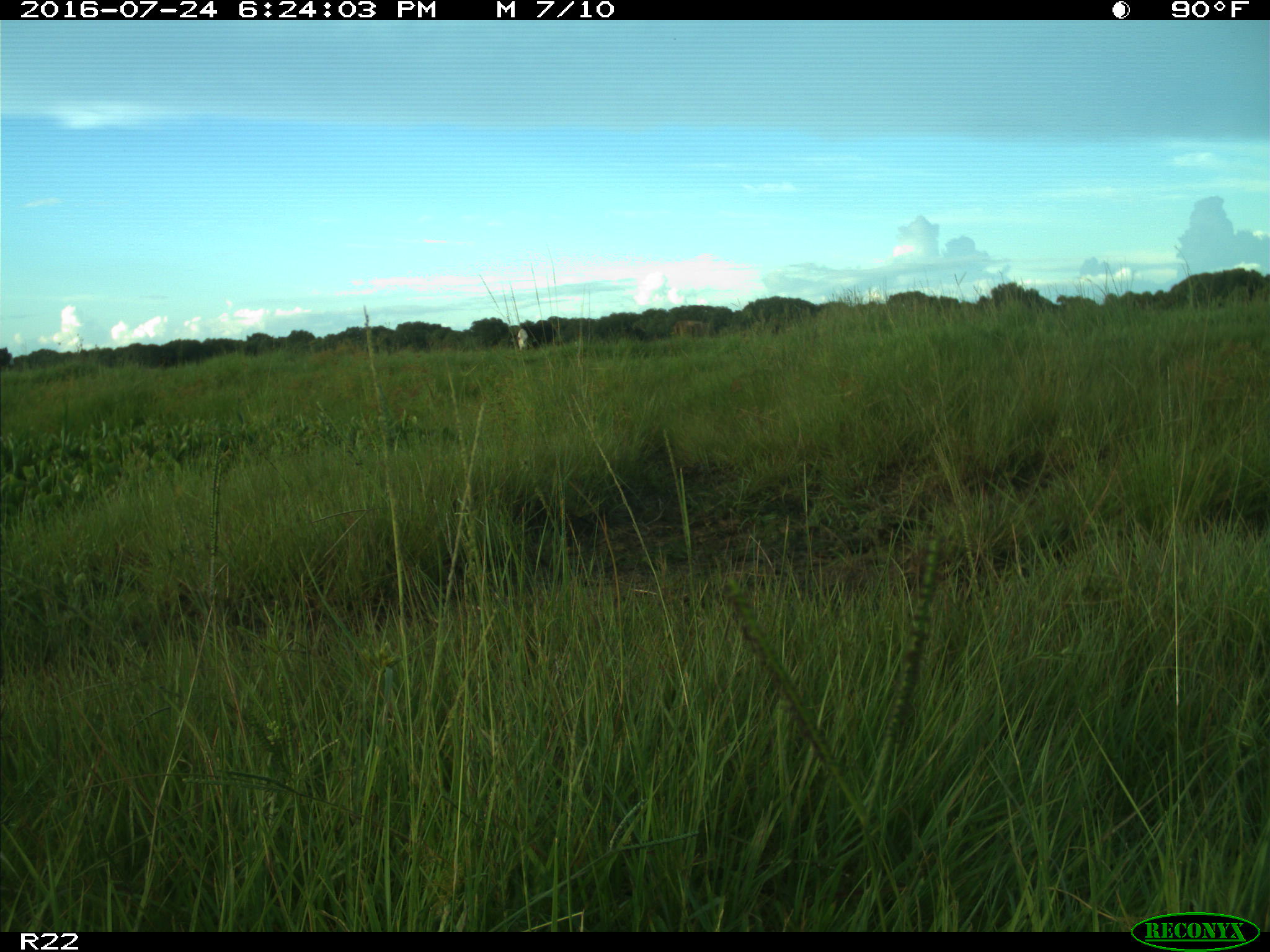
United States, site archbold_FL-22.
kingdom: Animalia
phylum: Chordata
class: Mammalia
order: Artiodactyla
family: Bovidae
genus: Bos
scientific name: Bos taurus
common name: domestic cow